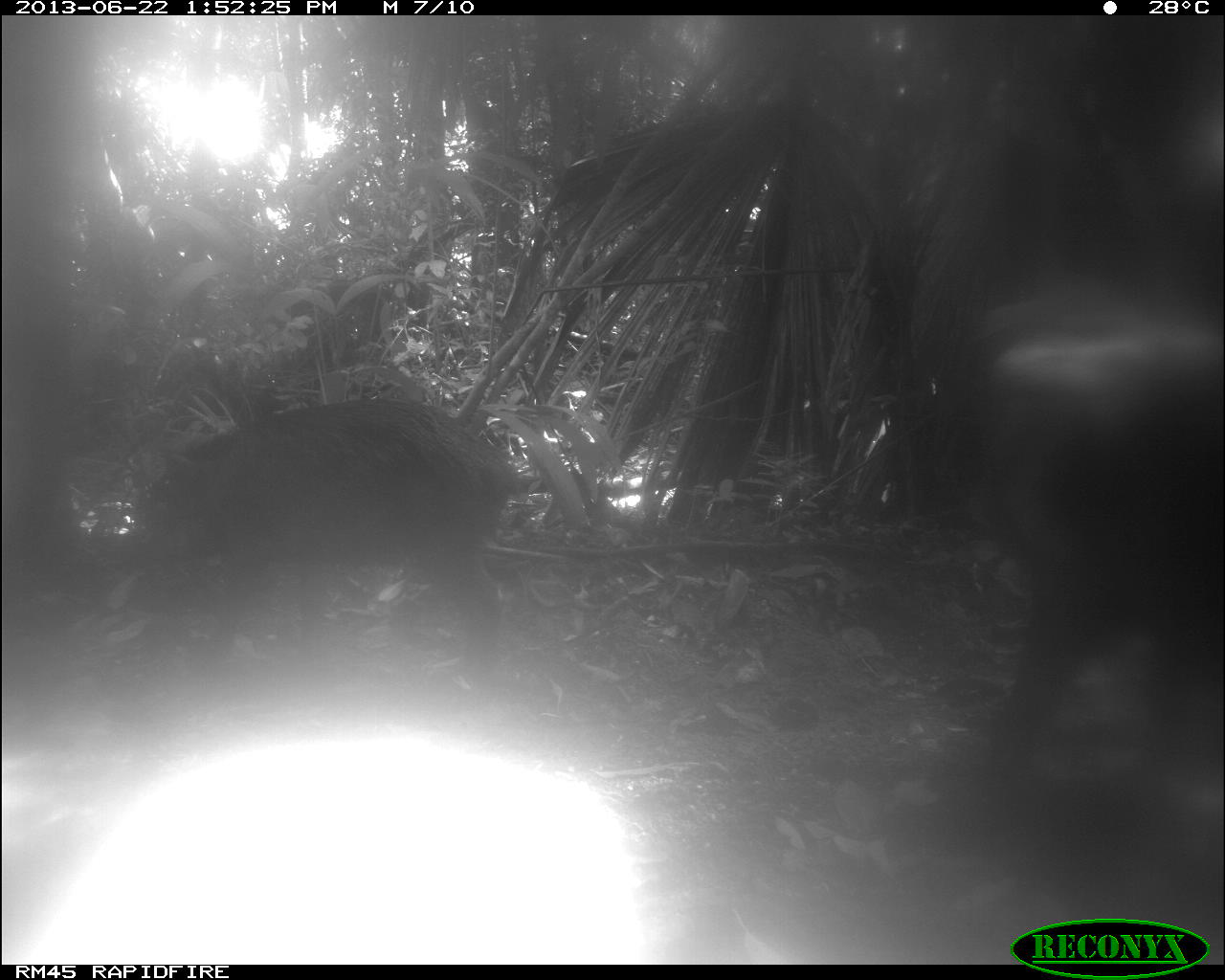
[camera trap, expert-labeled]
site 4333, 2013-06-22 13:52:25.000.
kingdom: Animalia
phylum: Chordata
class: Mammalia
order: Artiodactyla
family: Tayassuidae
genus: Tayassu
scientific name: Tayassu pecari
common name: white-lipped peccary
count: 3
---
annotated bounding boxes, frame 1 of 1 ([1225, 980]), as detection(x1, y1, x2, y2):
tayassu pecari: detection(927, 289, 1223, 776); detection(144, 395, 522, 682)